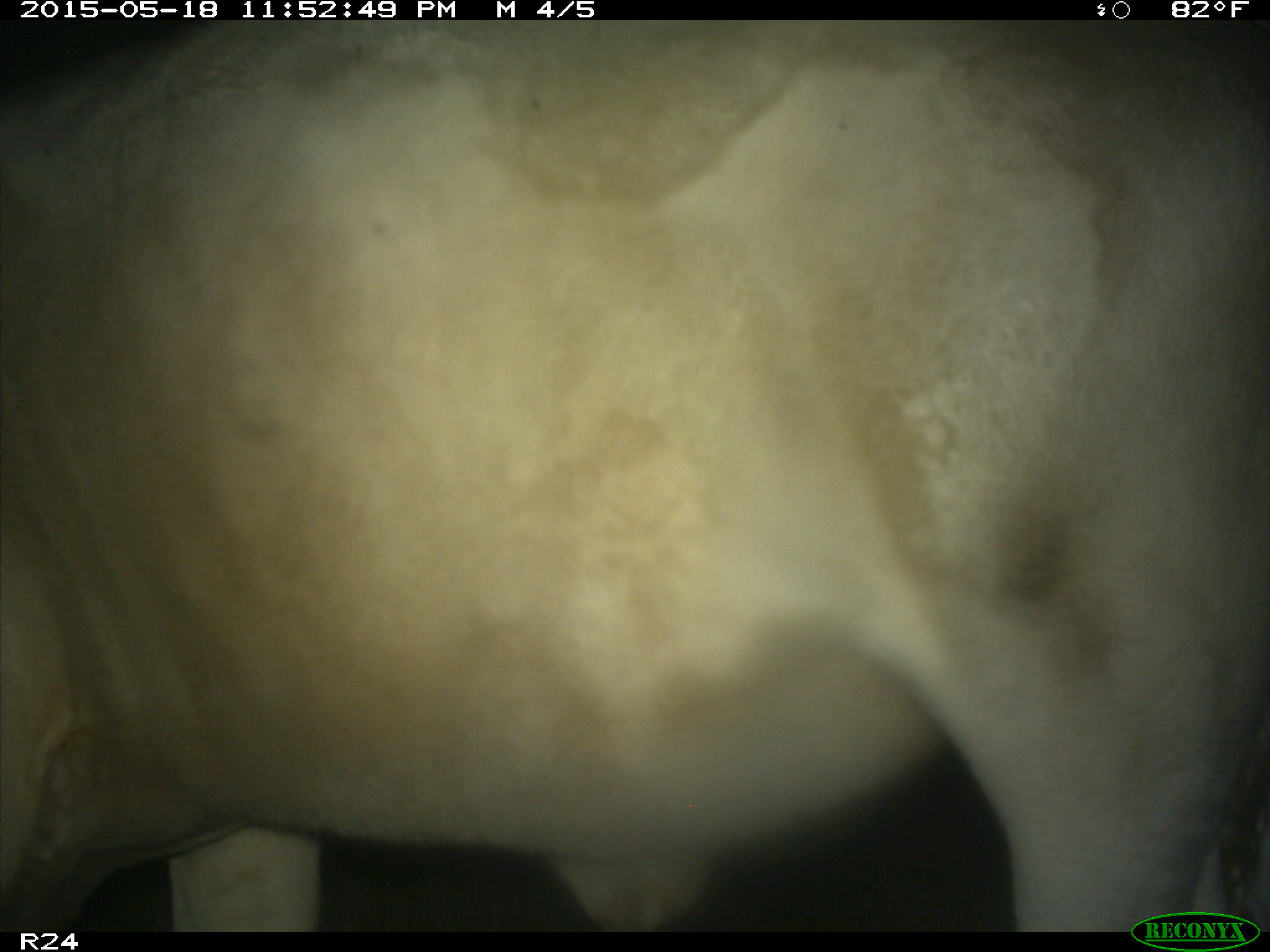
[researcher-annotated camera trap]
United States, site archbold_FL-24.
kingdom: Animalia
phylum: Chordata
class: Mammalia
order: Artiodactyla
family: Bovidae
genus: Bos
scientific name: Bos taurus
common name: domestic cow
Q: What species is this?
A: Bos taurus (domestic cow).